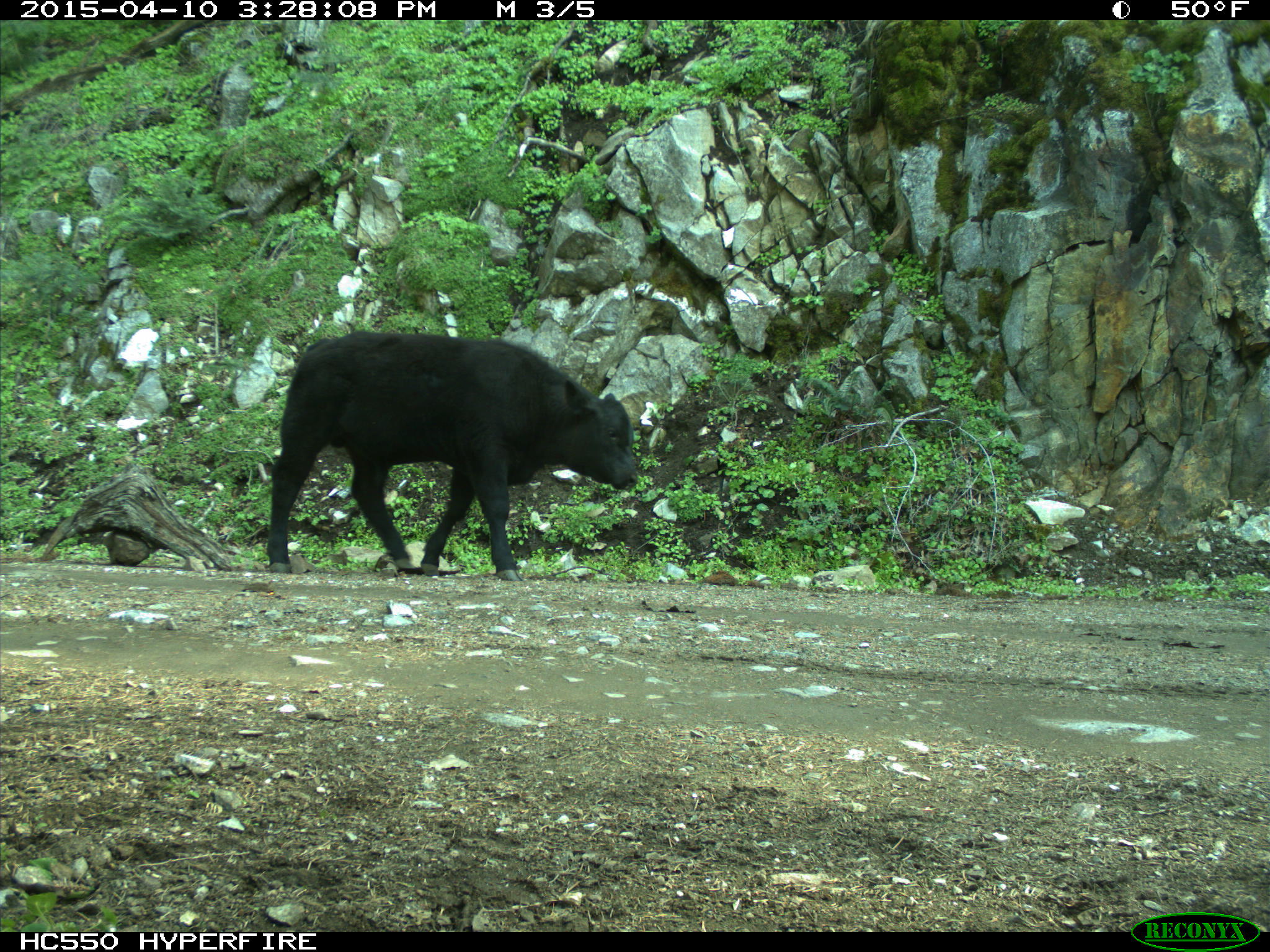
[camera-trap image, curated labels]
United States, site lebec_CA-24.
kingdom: Animalia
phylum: Chordata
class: Mammalia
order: Artiodactyla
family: Bovidae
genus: Bos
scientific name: Bos taurus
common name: domestic cow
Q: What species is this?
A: Bos taurus (domestic cow).